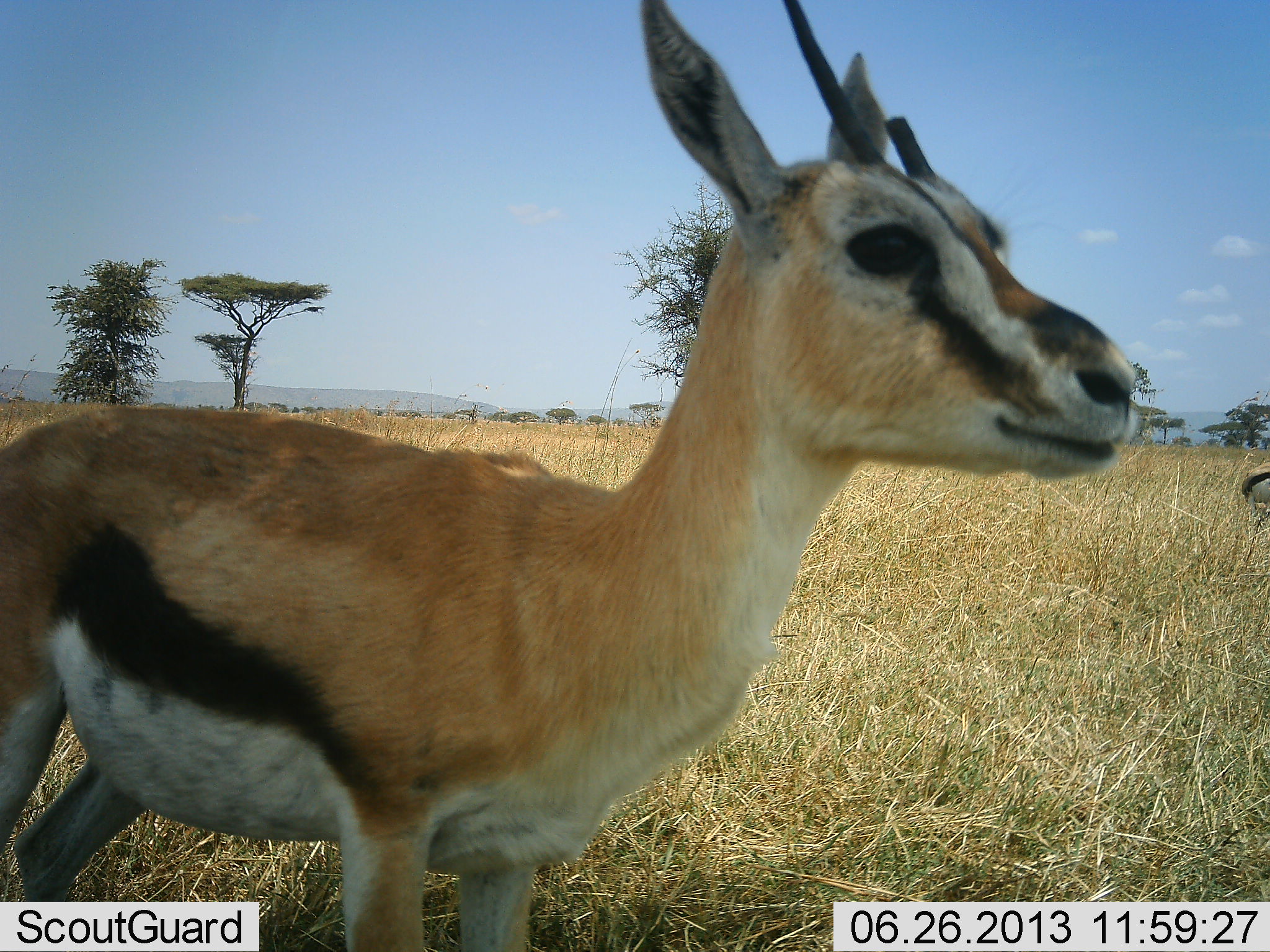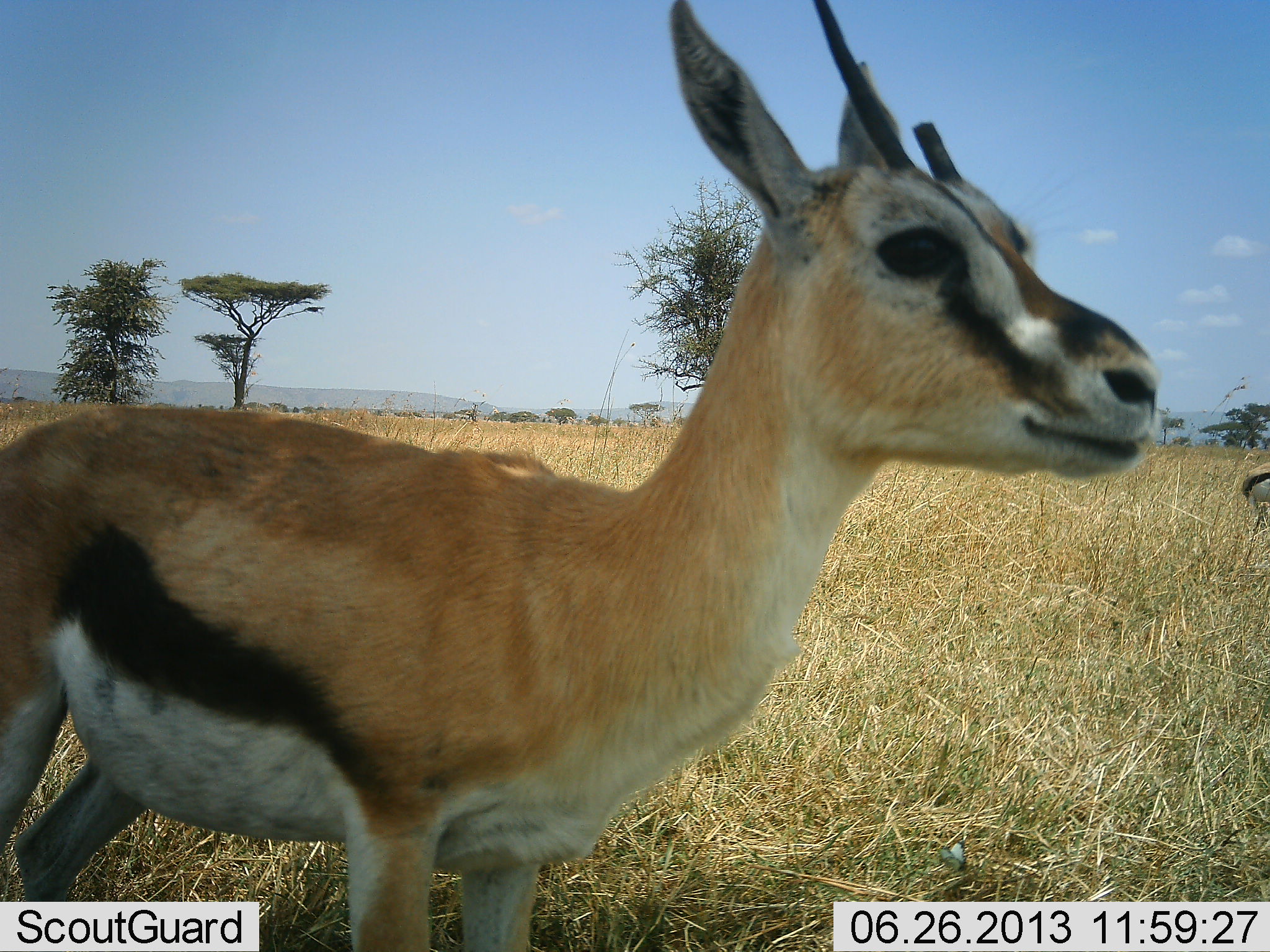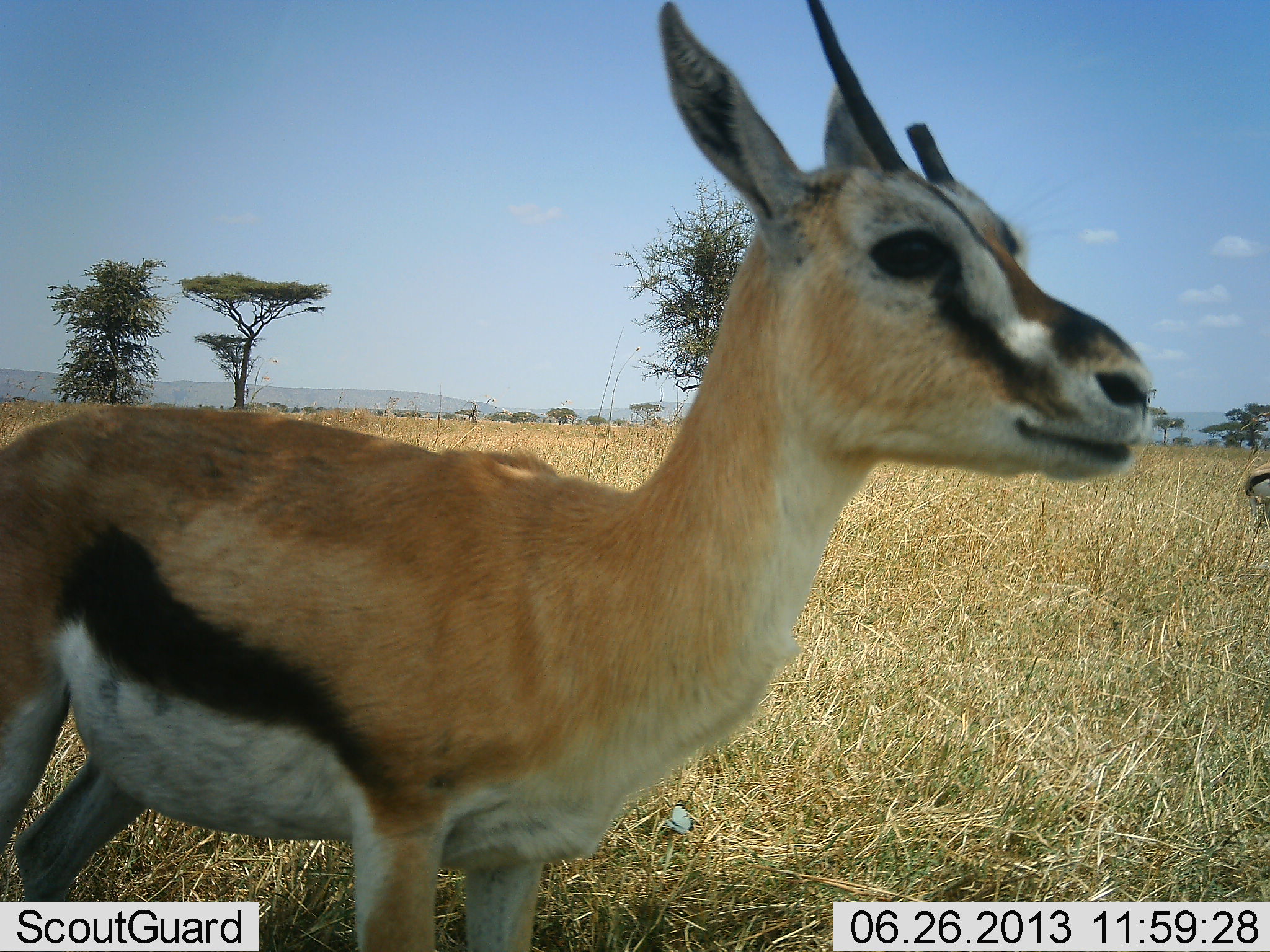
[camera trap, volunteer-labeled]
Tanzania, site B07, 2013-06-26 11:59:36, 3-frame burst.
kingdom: Animalia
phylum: Chordata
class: Mammalia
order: Artiodactyla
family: Bovidae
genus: Eudorcas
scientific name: Eudorcas thomsonii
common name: thomson's gazelle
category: gazellethomsons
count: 2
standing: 88%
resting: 3%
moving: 6%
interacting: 0%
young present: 6%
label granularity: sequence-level